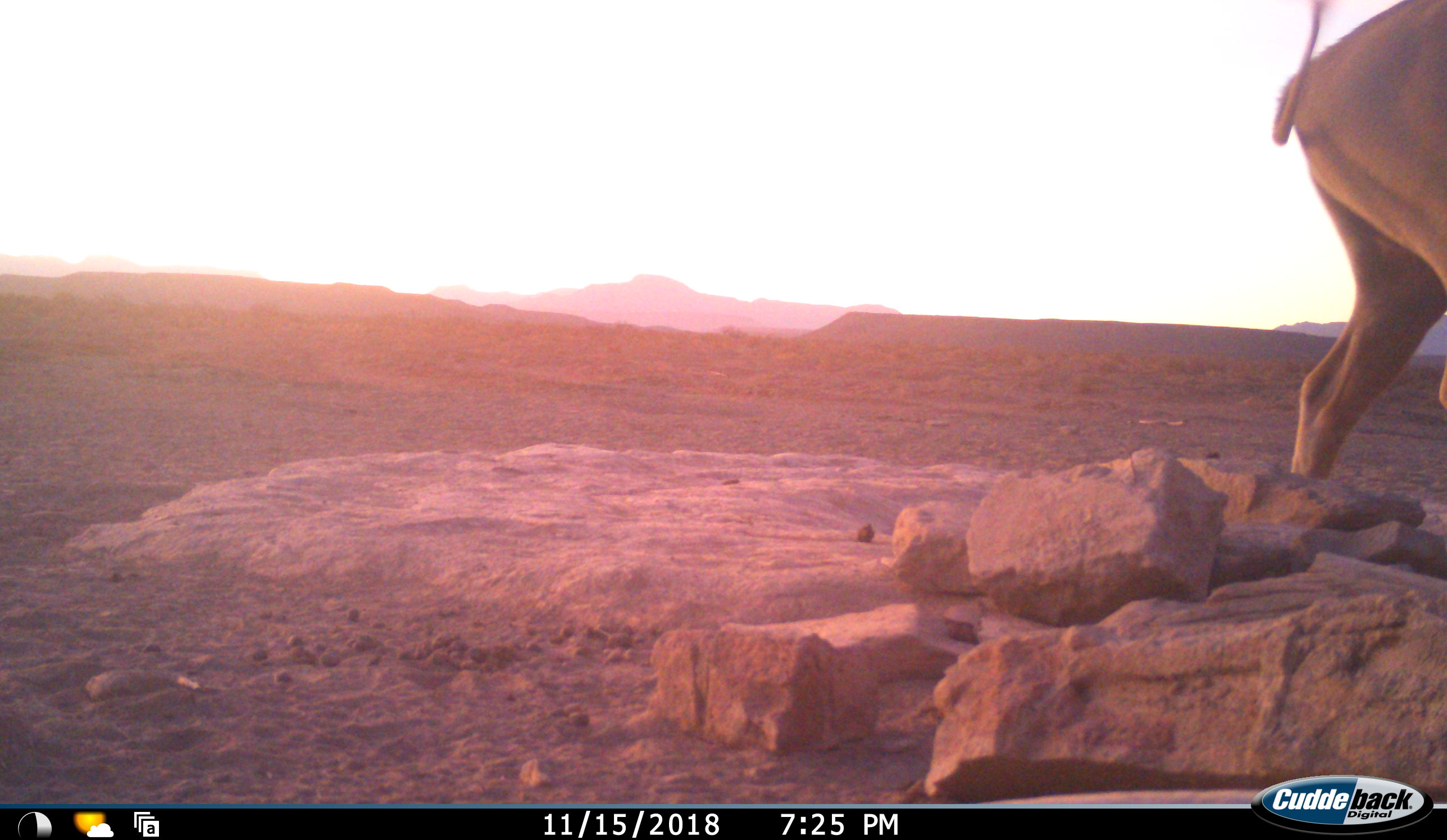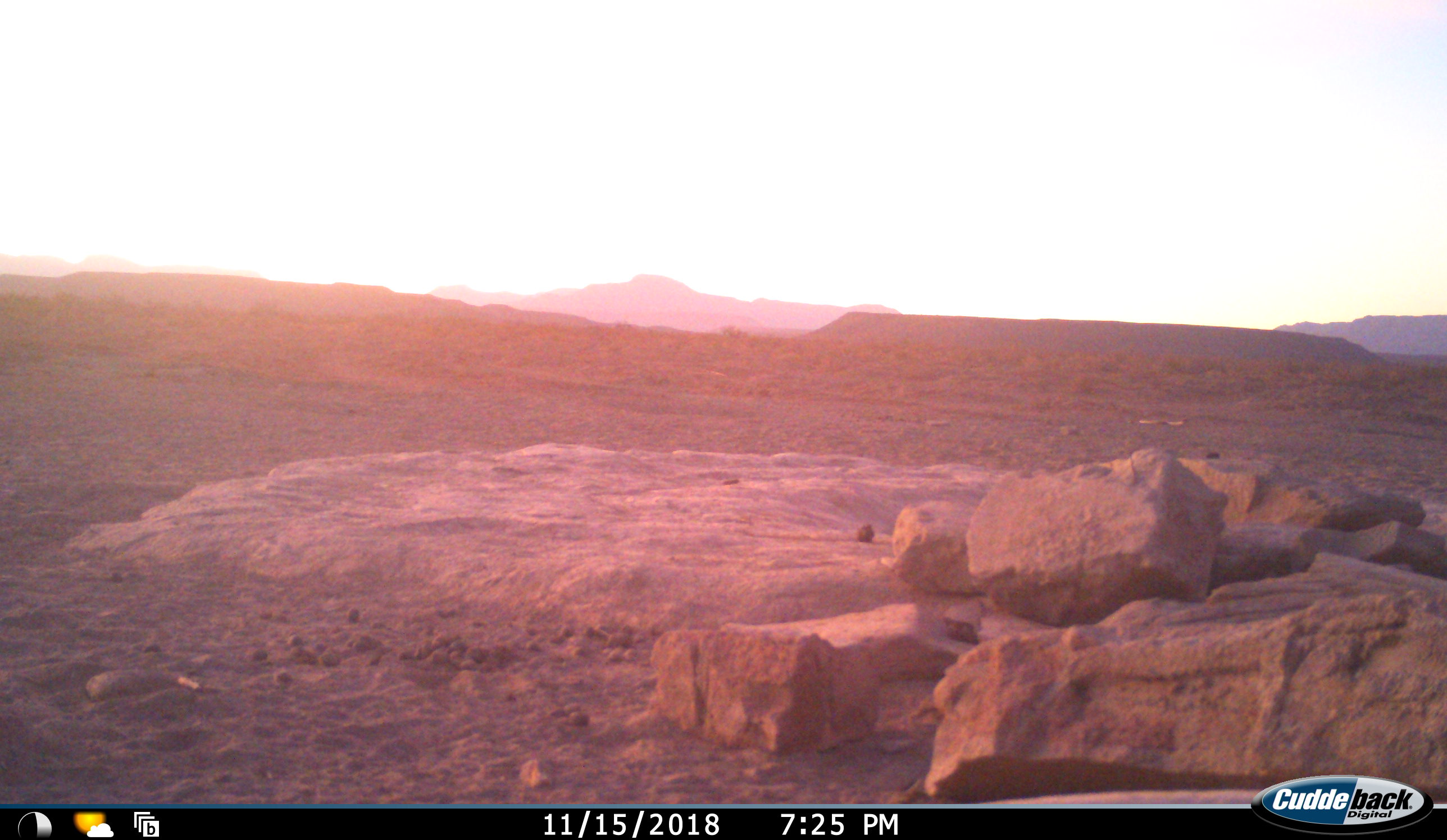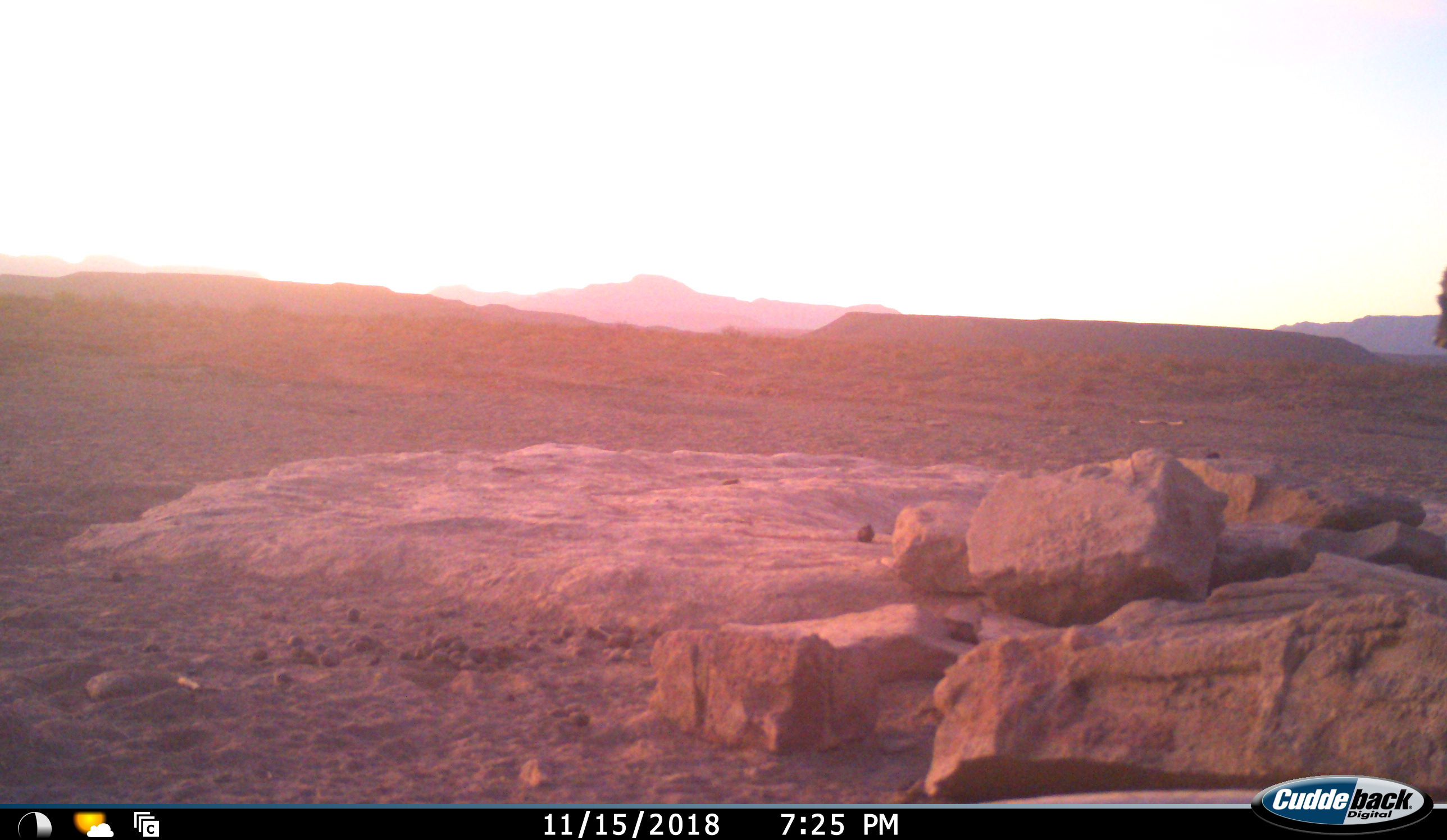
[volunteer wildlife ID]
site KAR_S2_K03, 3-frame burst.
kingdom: Animalia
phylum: Chordata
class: Mammalia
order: Artiodactyla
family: Bovidae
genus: Tragelaphus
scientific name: Tragelaphus oryx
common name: eland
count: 1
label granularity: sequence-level